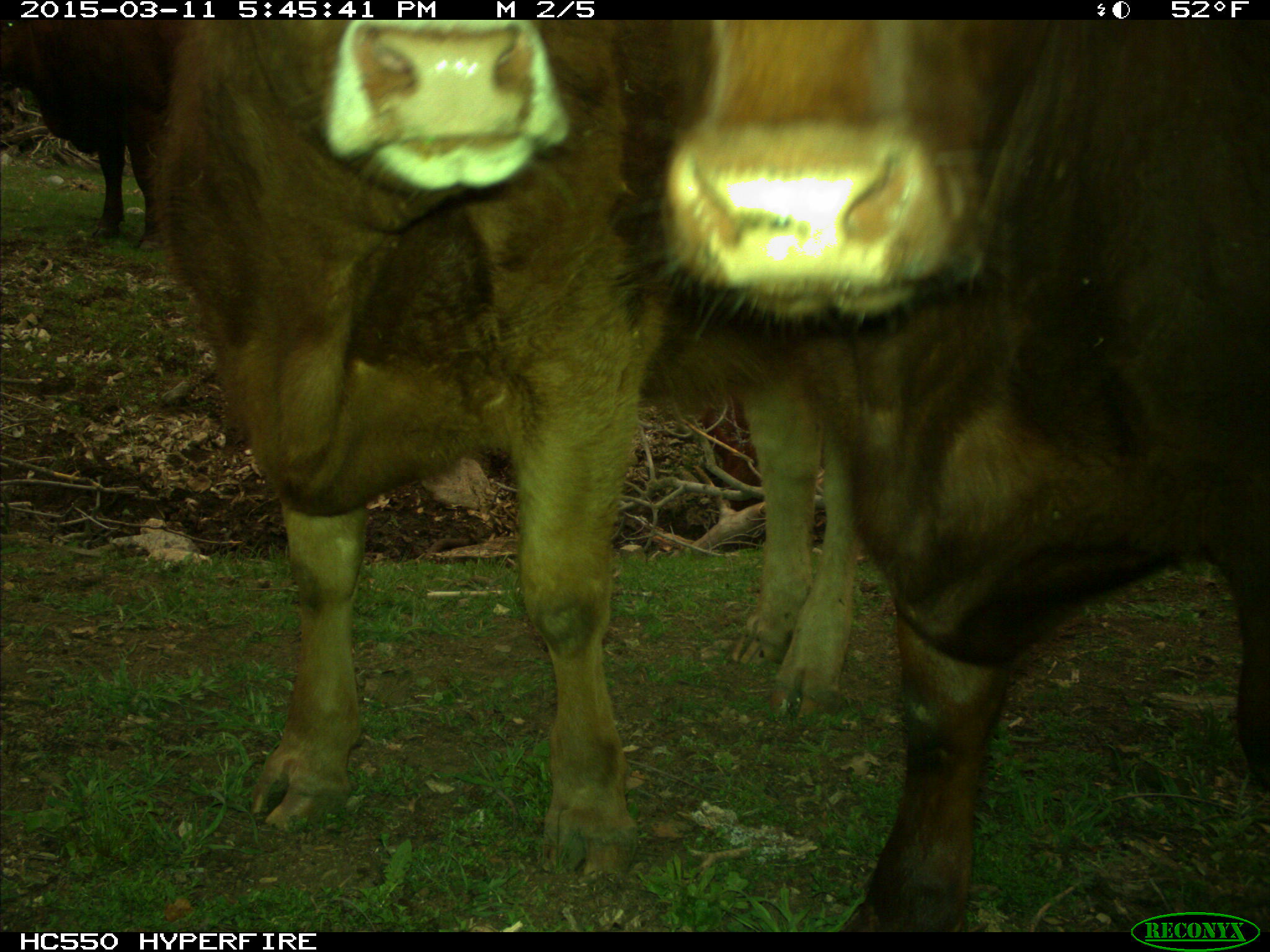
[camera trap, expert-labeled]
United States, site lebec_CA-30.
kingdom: Animalia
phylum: Chordata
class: Mammalia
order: Artiodactyla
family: Bovidae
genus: Bos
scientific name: Bos taurus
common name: domestic cow